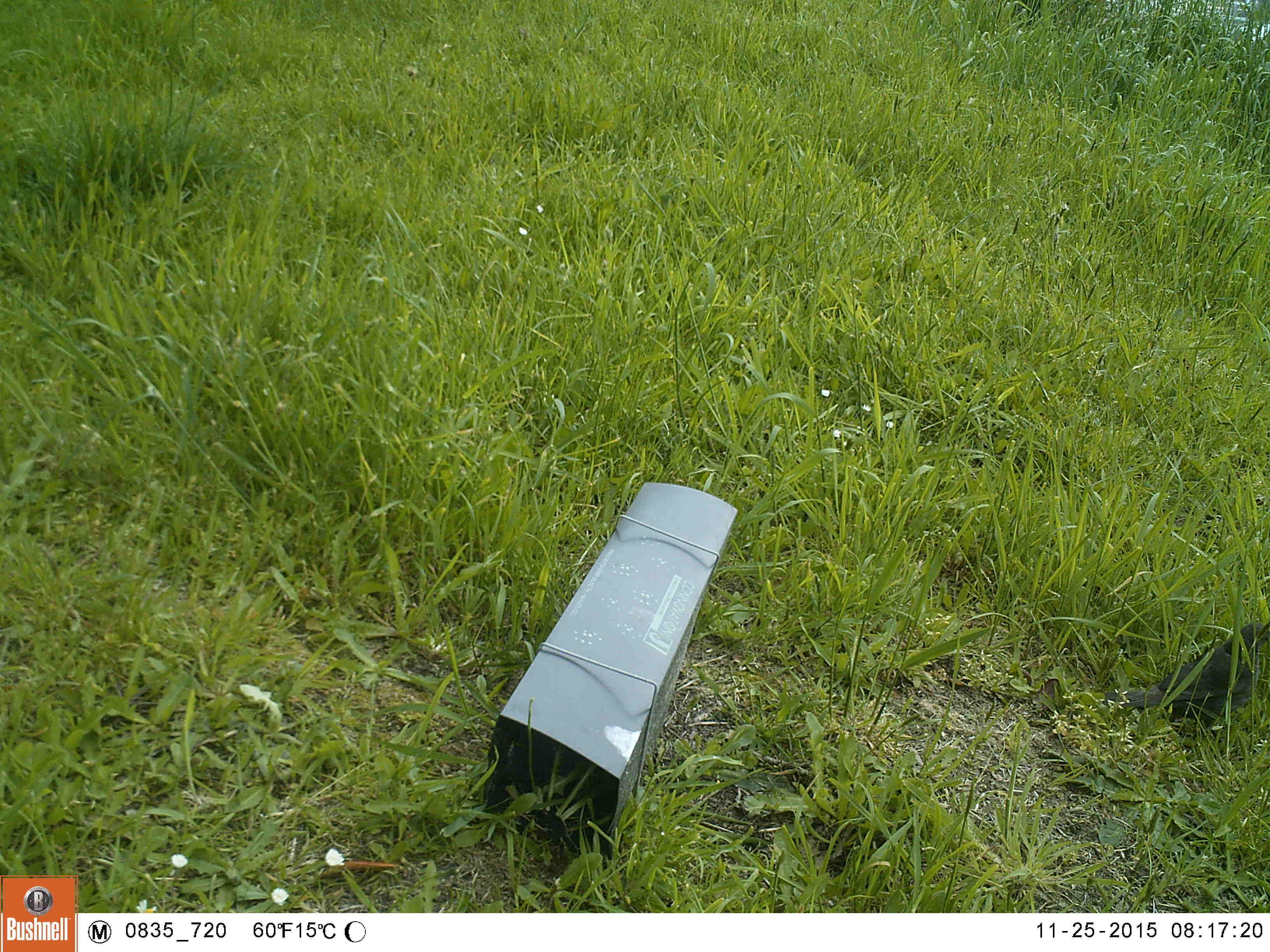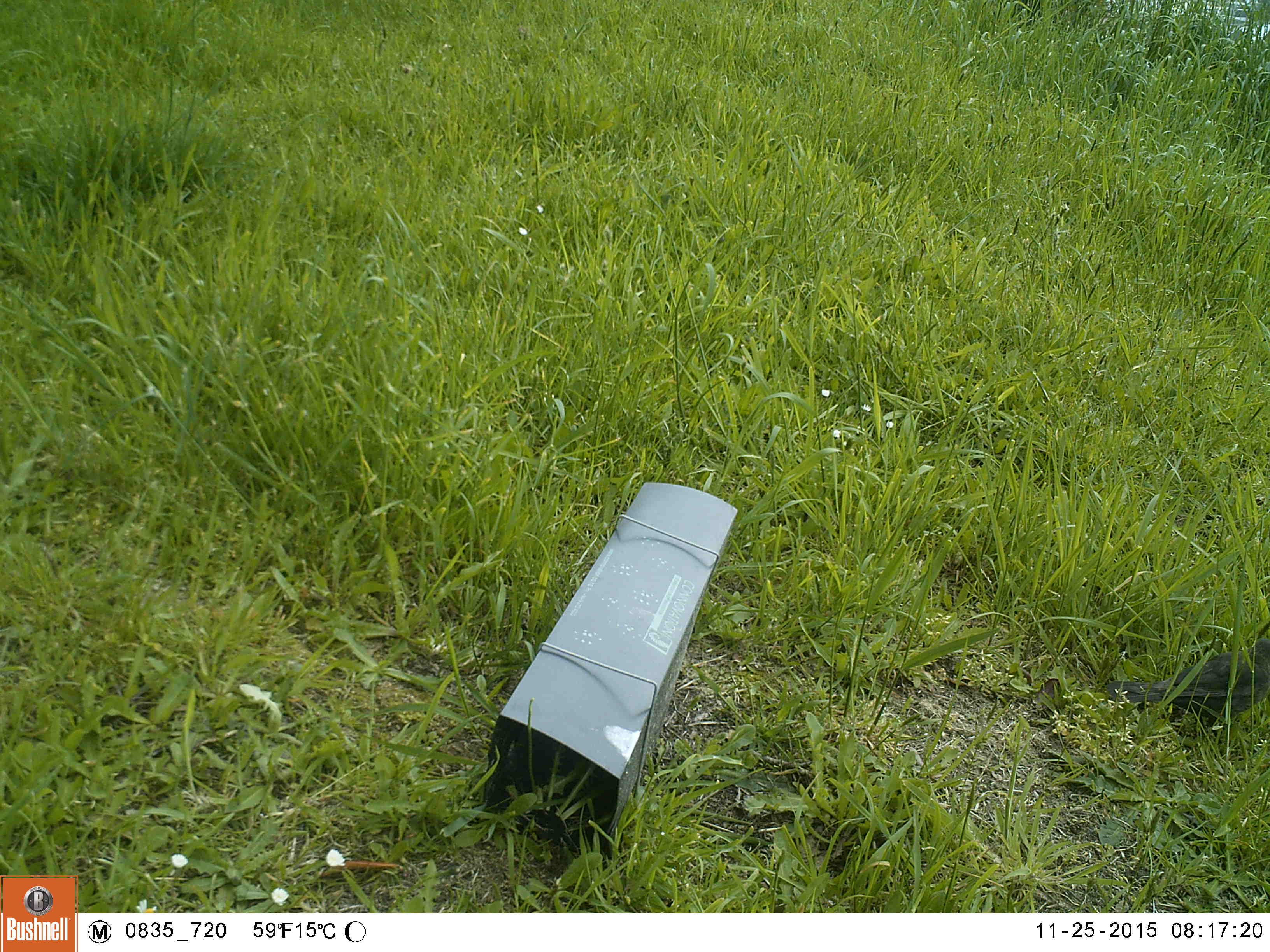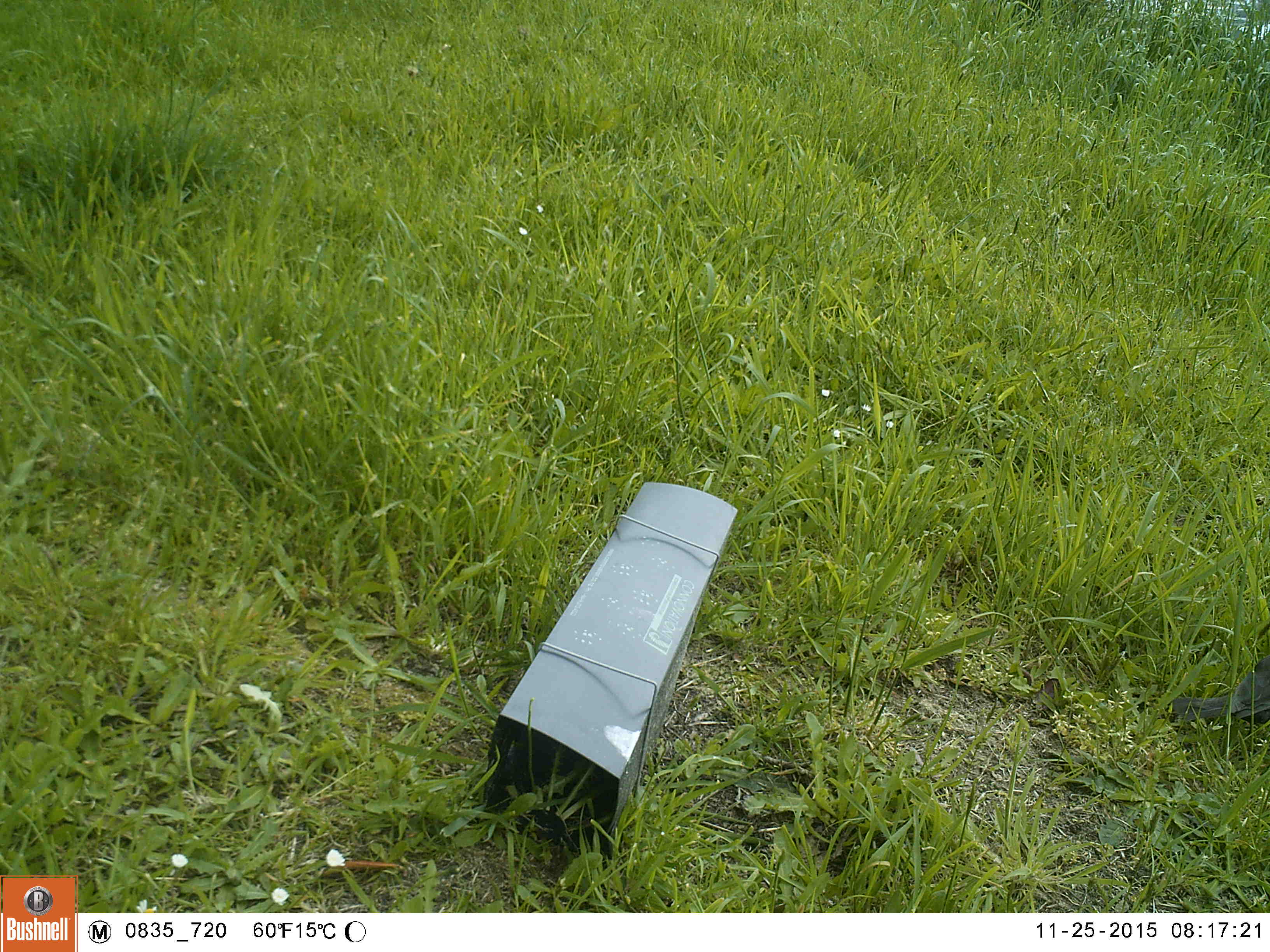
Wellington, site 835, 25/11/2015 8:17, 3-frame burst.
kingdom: Animalia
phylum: Chordata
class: Aves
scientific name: Aves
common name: bird